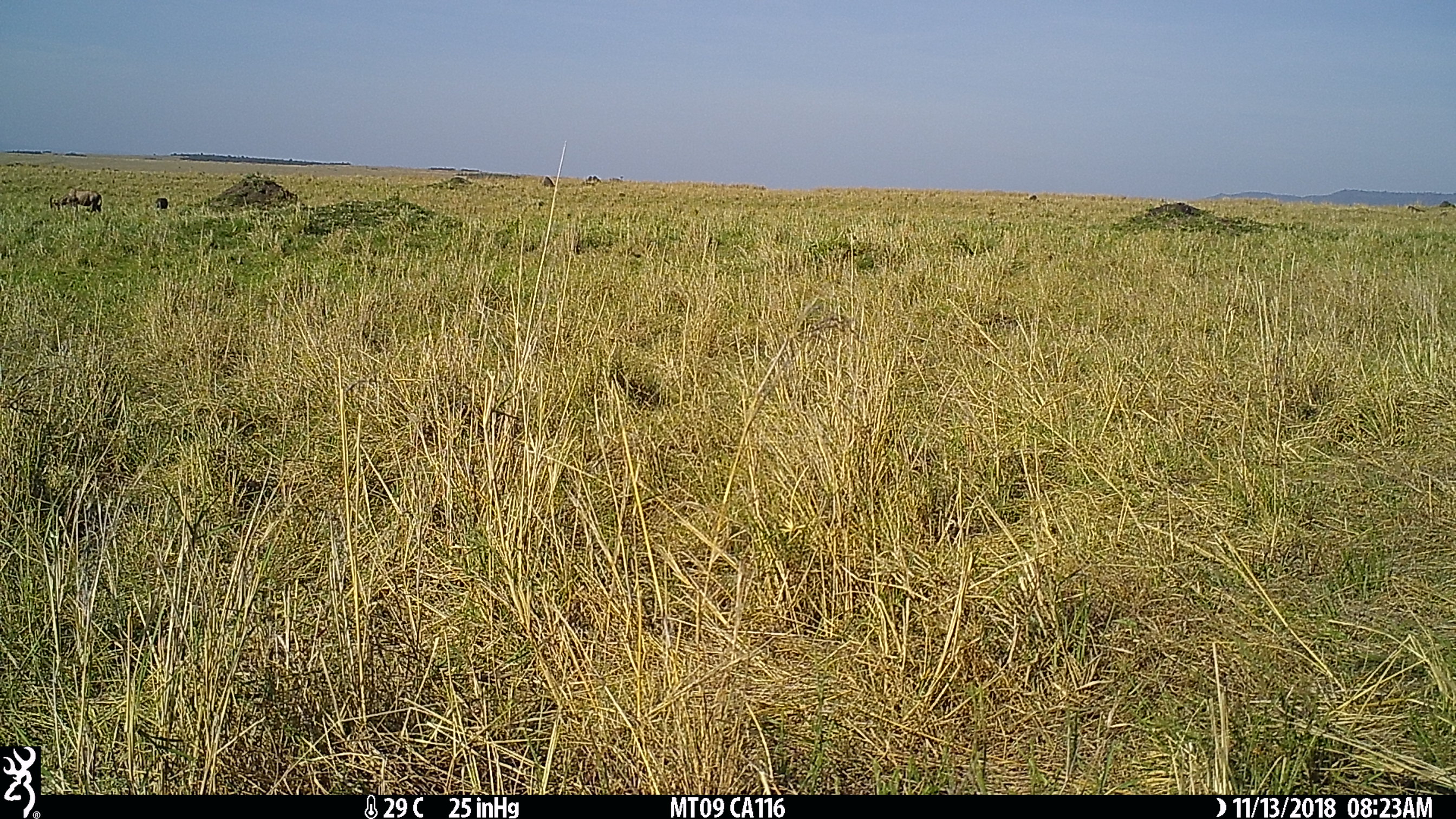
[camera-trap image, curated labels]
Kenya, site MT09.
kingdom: Animalia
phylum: Chordata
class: Mammalia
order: Artiodactyla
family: Suidae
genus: Phacochoerus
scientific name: Phacochoerus africanus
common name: common warthog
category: warthog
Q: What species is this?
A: Warthog (common warthog) (Phacochoerus africanus).